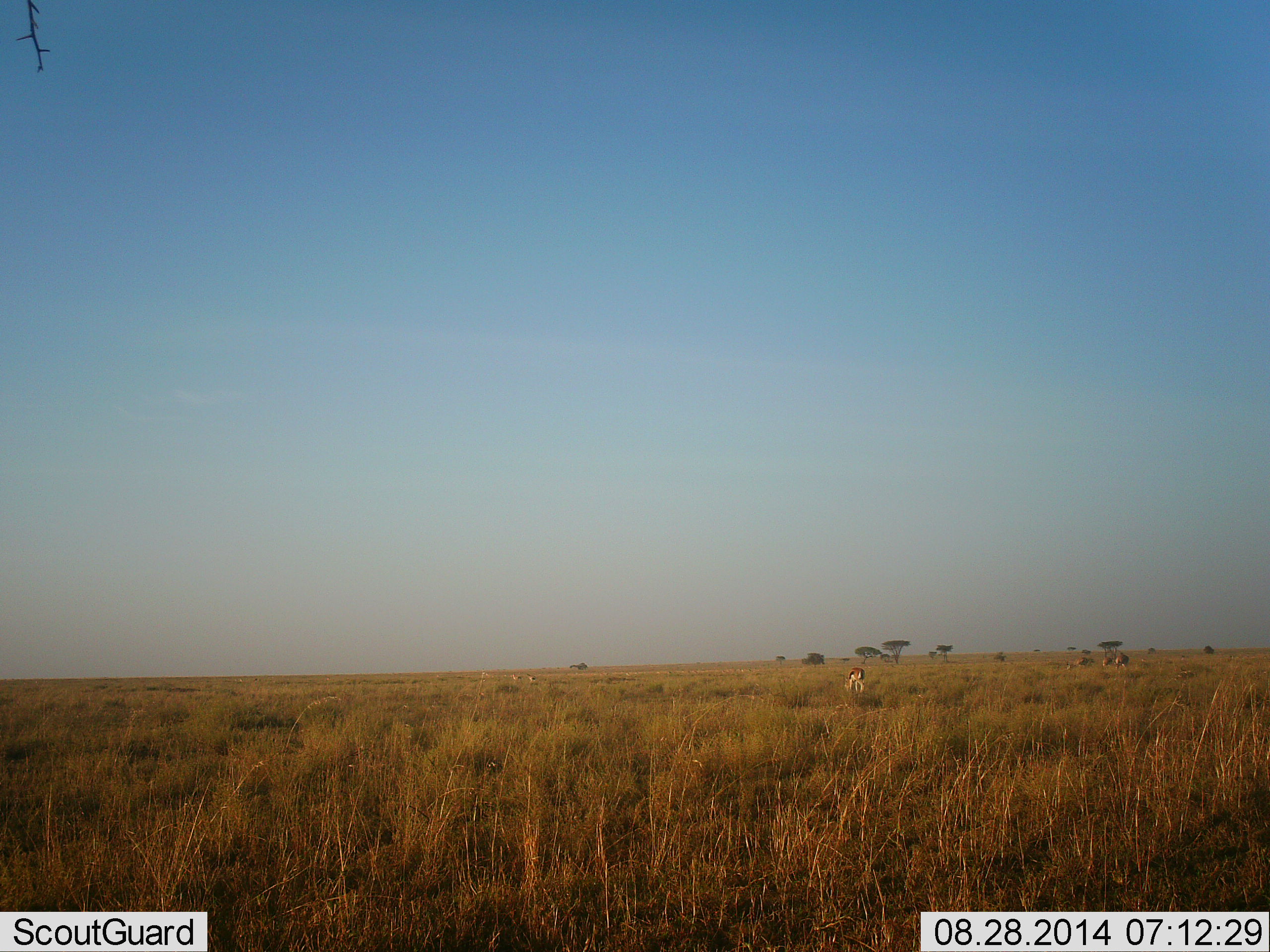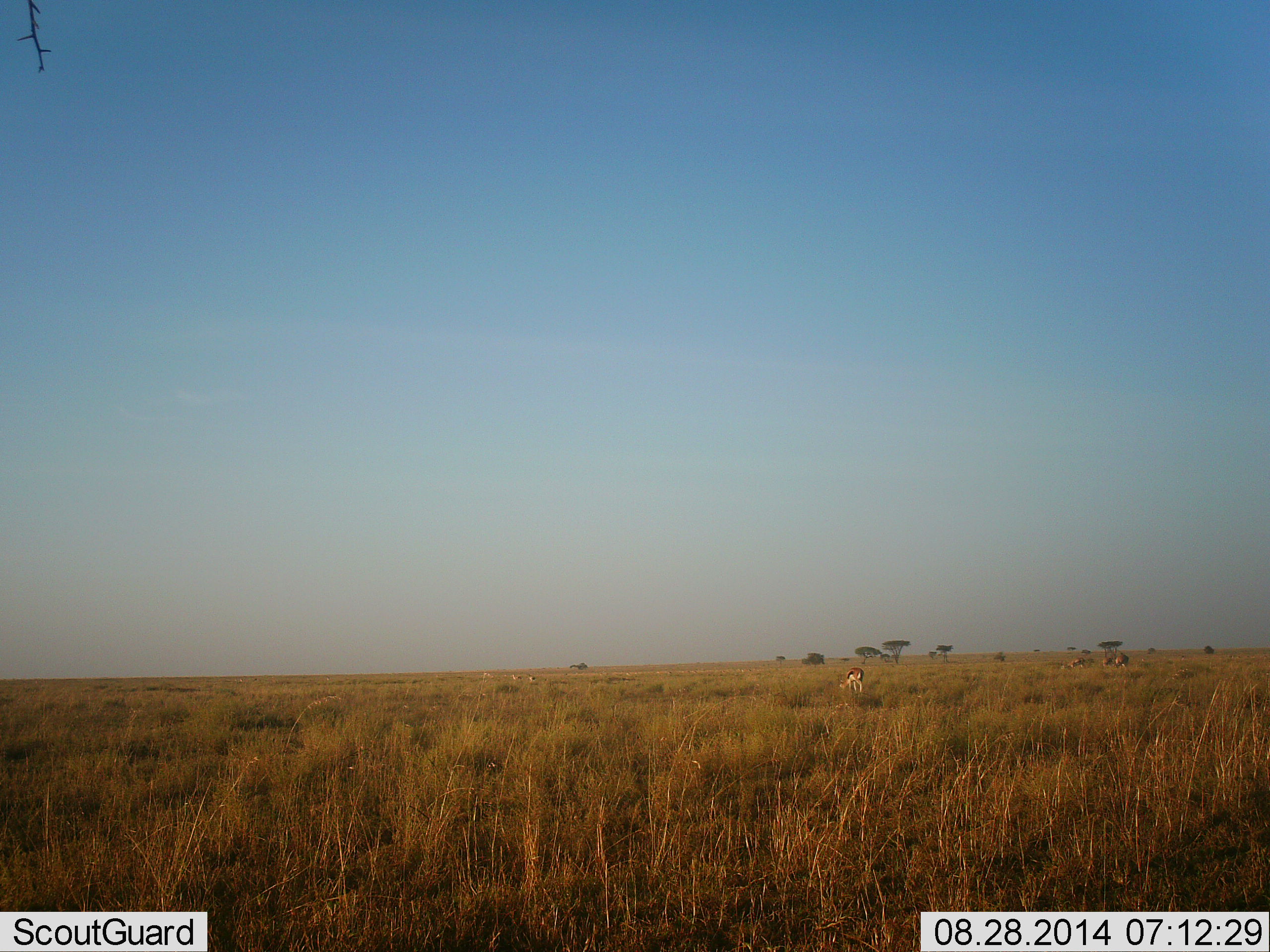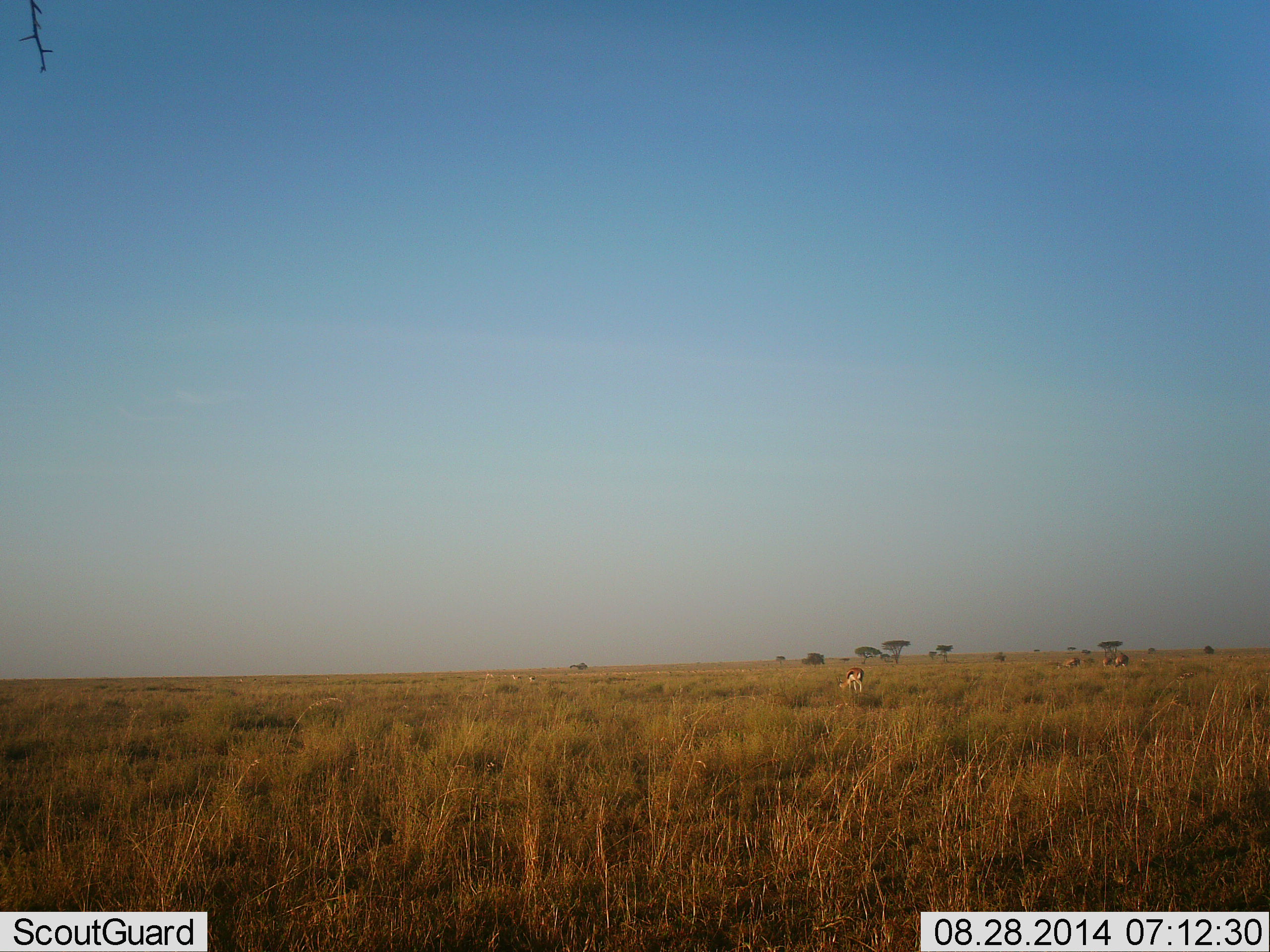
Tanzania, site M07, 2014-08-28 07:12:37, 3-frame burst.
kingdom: Animalia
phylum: Chordata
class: Mammalia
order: Artiodactyla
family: Bovidae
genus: Eudorcas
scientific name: Eudorcas thomsonii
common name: thomson's gazelle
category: gazellethomsons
Gazellethomsons (thomson's gazelle) (Eudorcas thomsonii), count 4. Behavior (volunteer vote fractions): standing 30%, resting 0%, moving 10%, interacting 0%. Young present (vote fraction): 0%. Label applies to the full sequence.